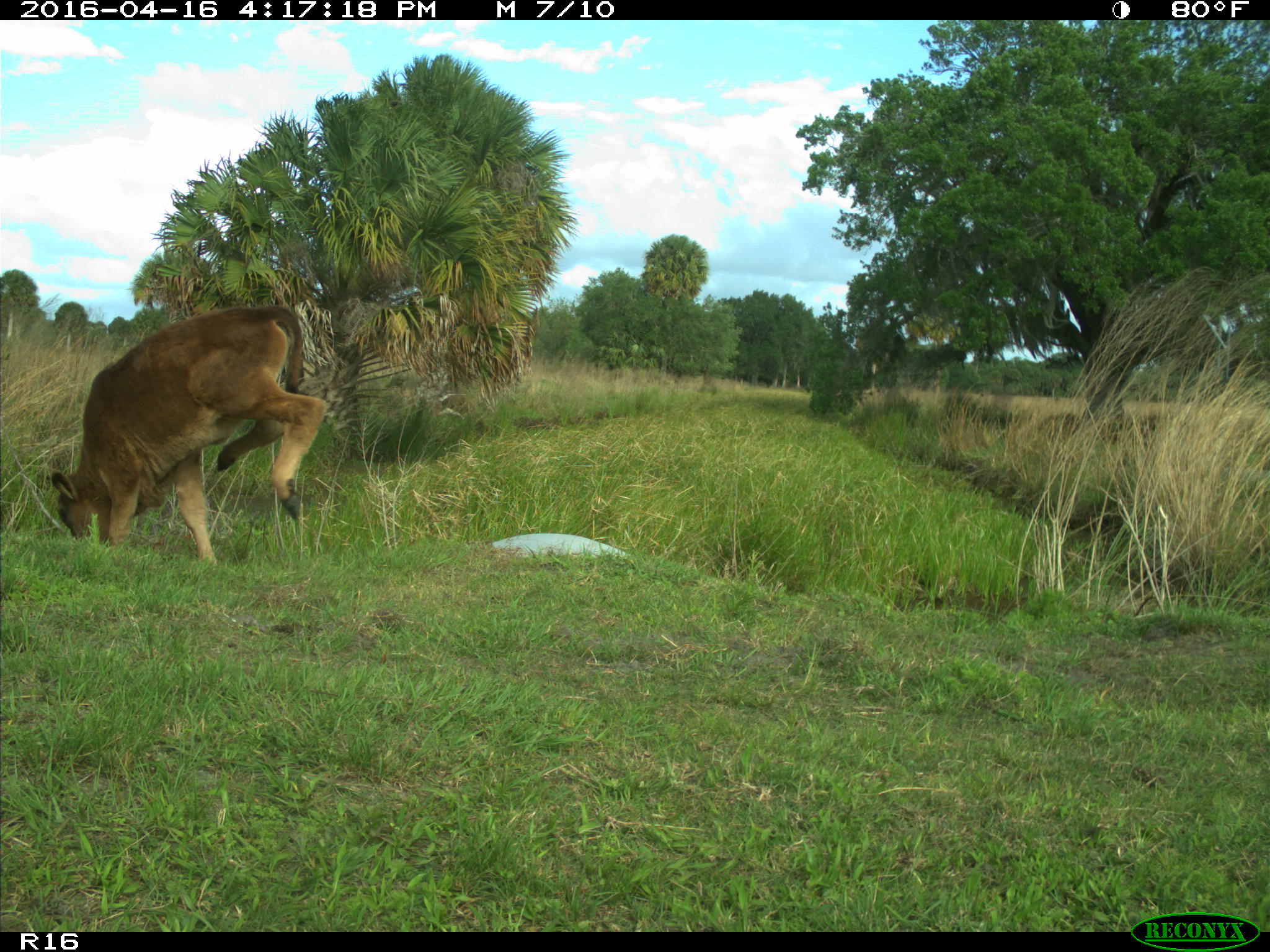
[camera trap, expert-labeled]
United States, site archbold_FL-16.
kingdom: Animalia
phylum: Chordata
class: Mammalia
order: Artiodactyla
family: Bovidae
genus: Bos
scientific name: Bos taurus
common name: domestic cow